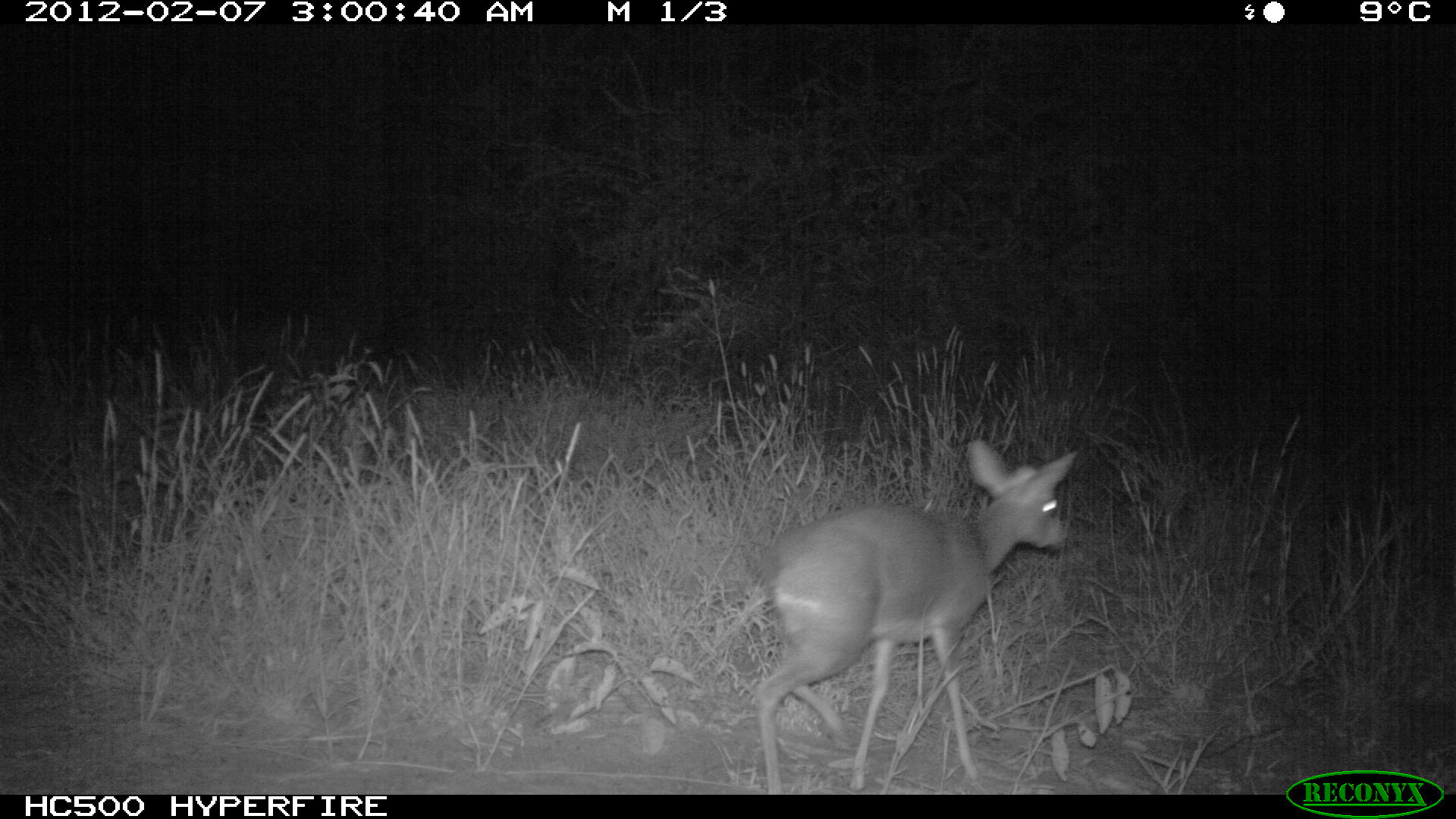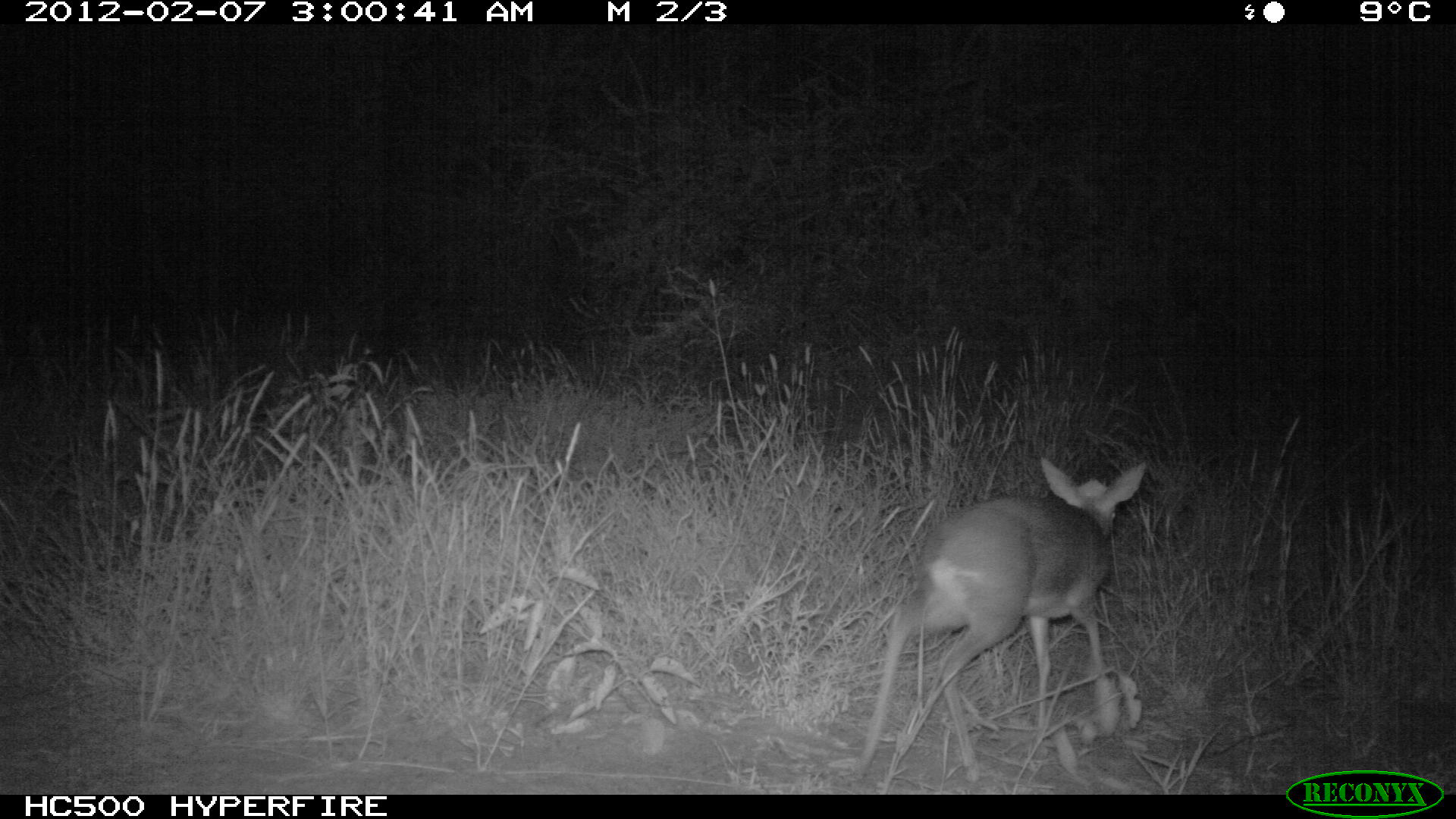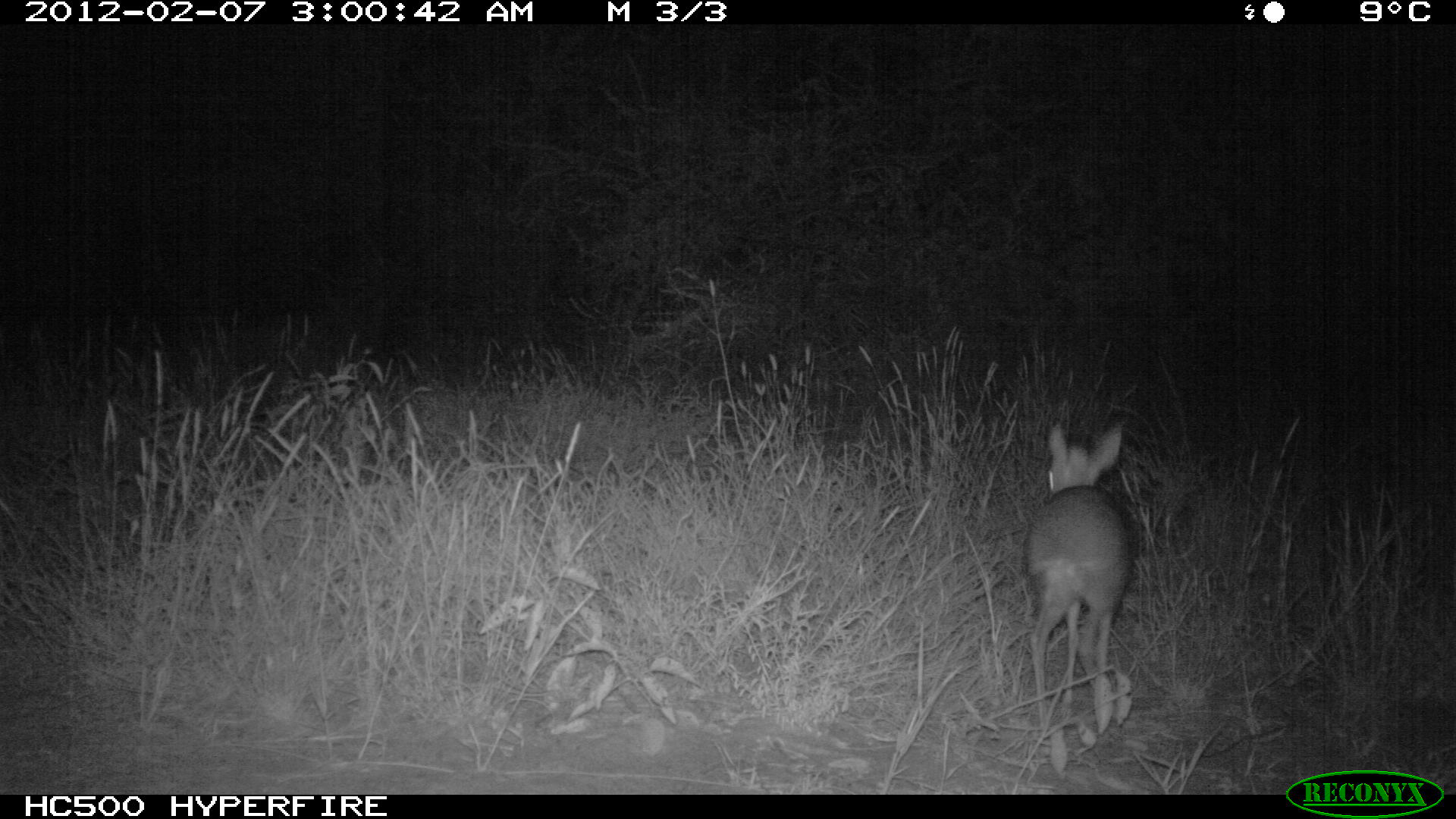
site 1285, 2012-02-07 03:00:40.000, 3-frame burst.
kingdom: Animalia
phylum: Chordata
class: Mammalia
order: Artiodactyla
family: Bovidae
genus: Madoqua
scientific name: Madoqua guentheri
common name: günther's dik-dik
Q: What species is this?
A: Madoqua guentheri (günther's dik-dik).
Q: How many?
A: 1.